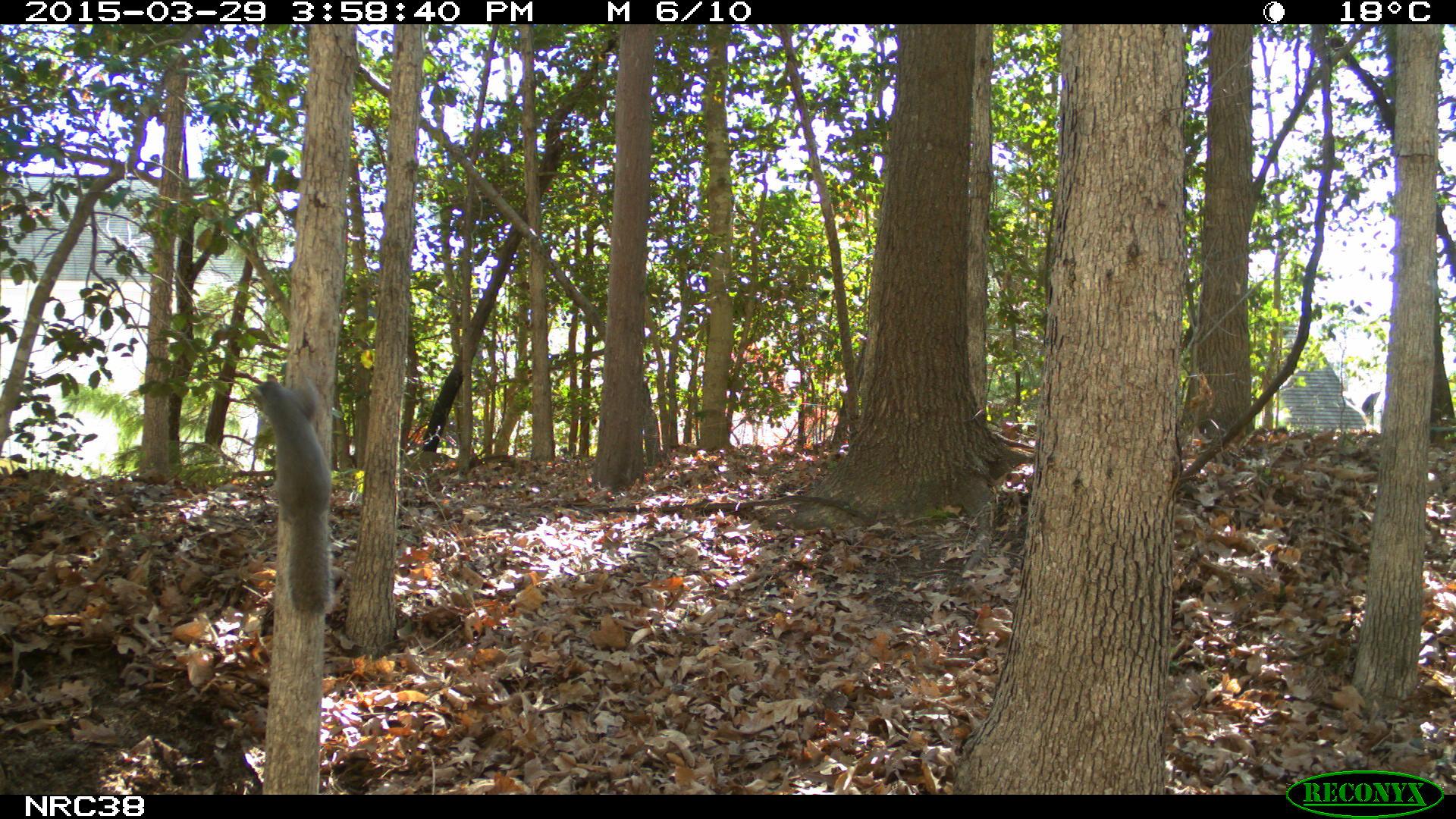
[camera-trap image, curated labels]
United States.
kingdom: Animalia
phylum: Chordata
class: Mammalia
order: Rodentia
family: Sciuridae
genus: Sciurus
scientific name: Sciurus carolinensis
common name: eastern gray squirrel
Eastern Gray Squirrel (Sciurus carolinensis).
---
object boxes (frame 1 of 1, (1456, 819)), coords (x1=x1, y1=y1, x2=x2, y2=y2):
Eastern Gray Squirrel: (x1=236, y1=370, x2=343, y2=623)